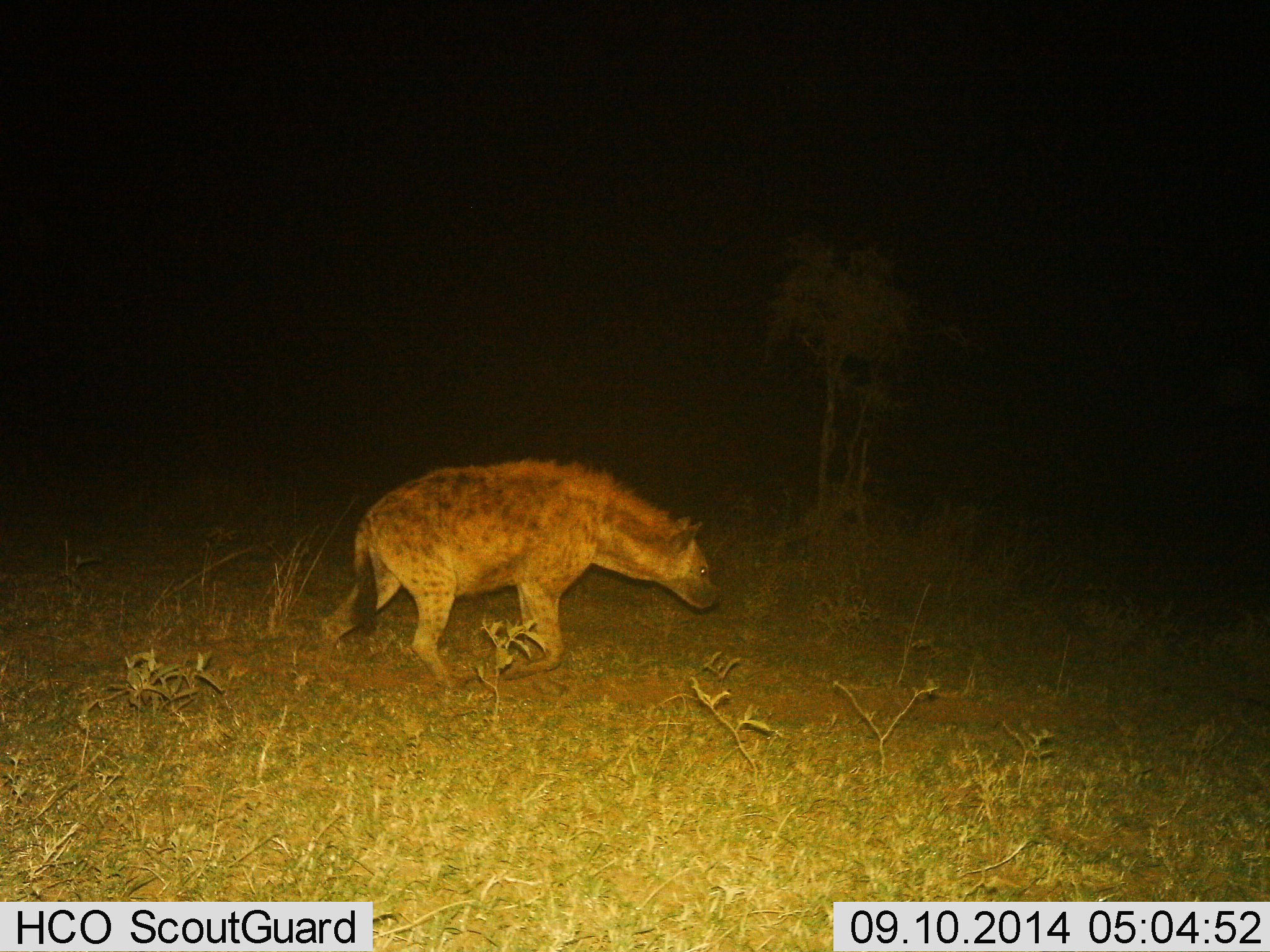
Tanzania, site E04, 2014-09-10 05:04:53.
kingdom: Animalia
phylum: Chordata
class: Mammalia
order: Carnivora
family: Hyaenidae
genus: Crocuta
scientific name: Crocuta crocuta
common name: spotted hyena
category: hyenaspotted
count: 1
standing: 0%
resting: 0%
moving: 100%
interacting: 0%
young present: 0%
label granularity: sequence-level